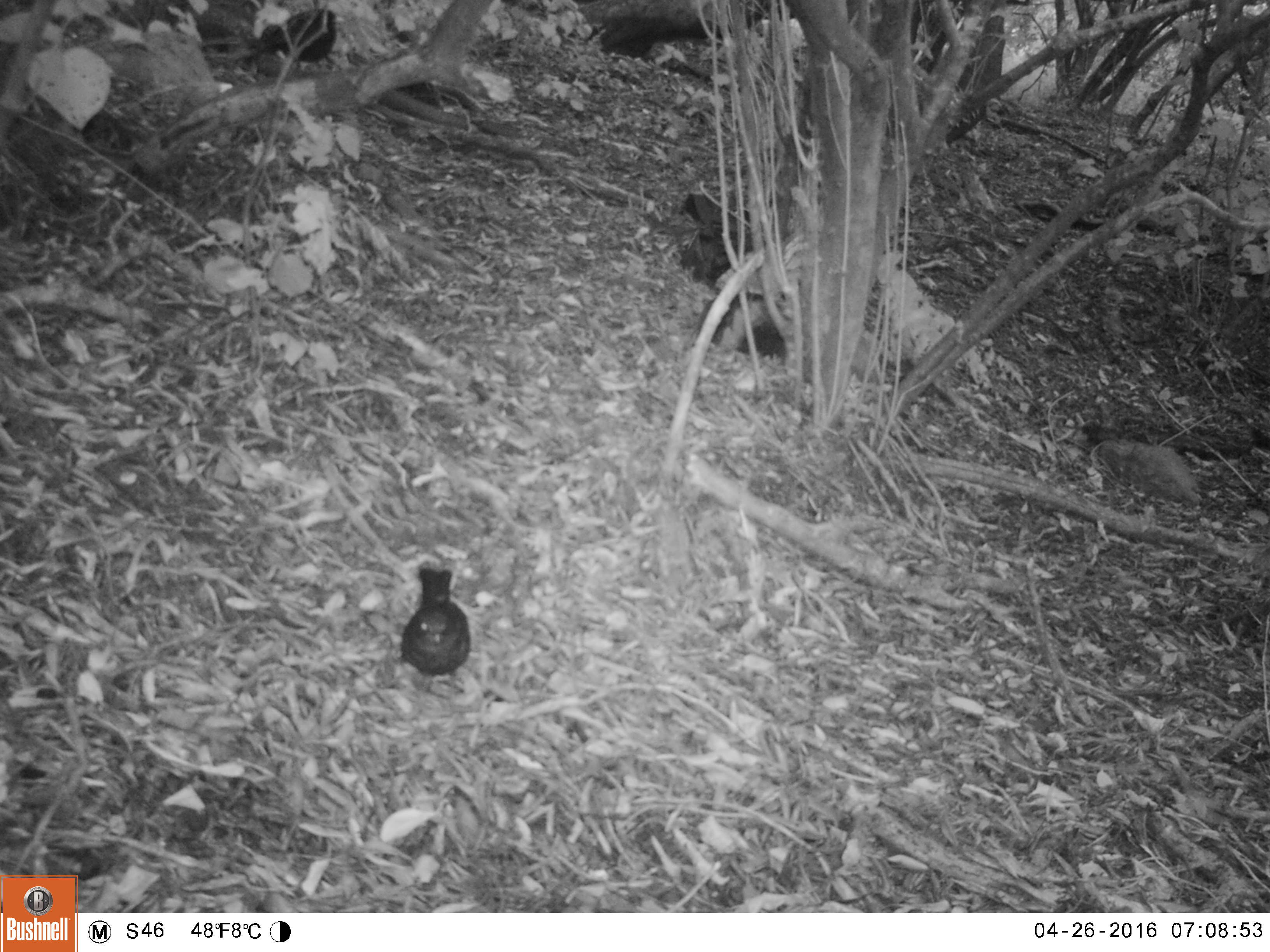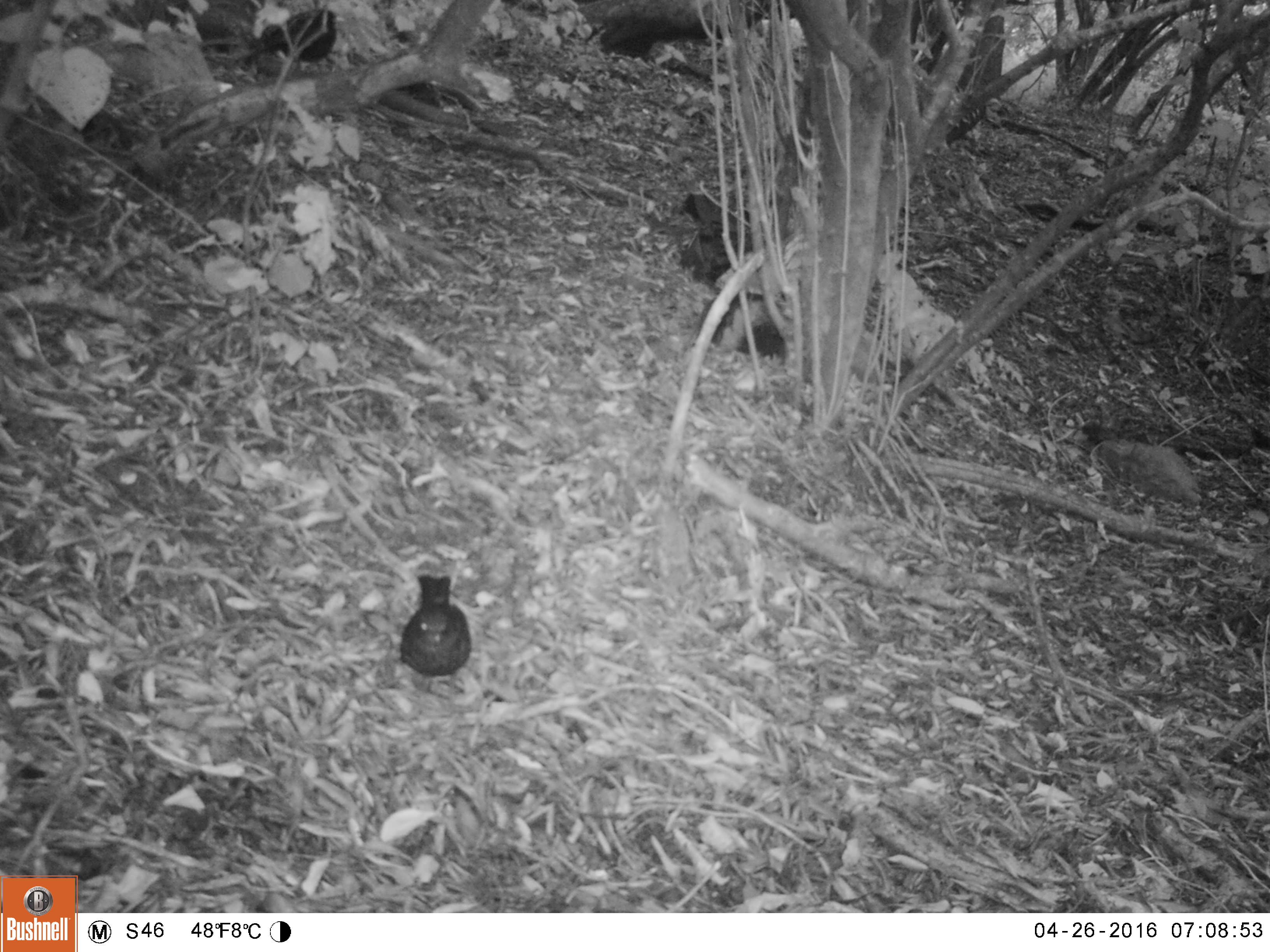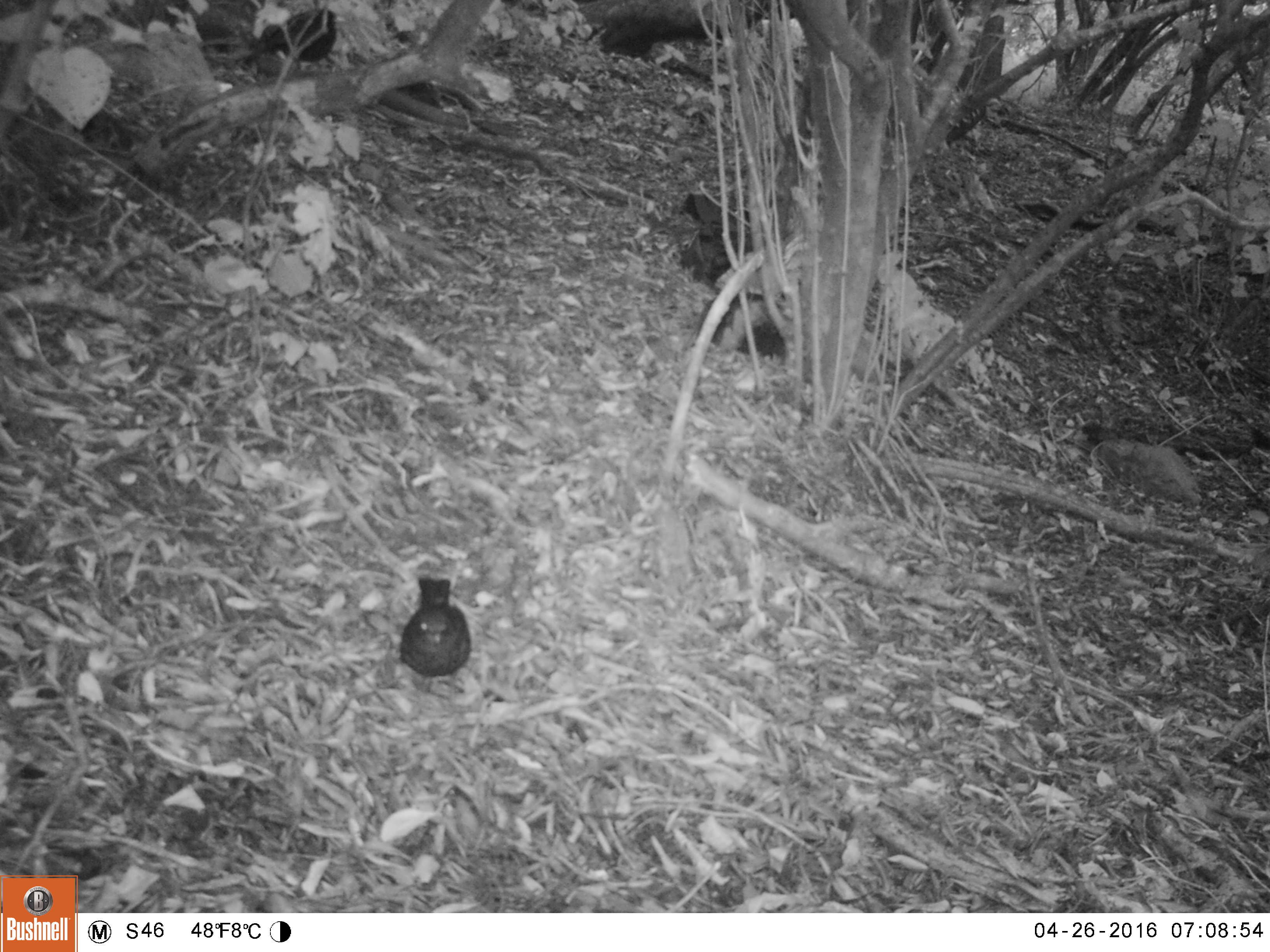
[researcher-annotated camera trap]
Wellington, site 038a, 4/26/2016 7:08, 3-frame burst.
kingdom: Animalia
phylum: Chordata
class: Aves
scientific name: Aves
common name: bird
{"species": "bird (Aves)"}